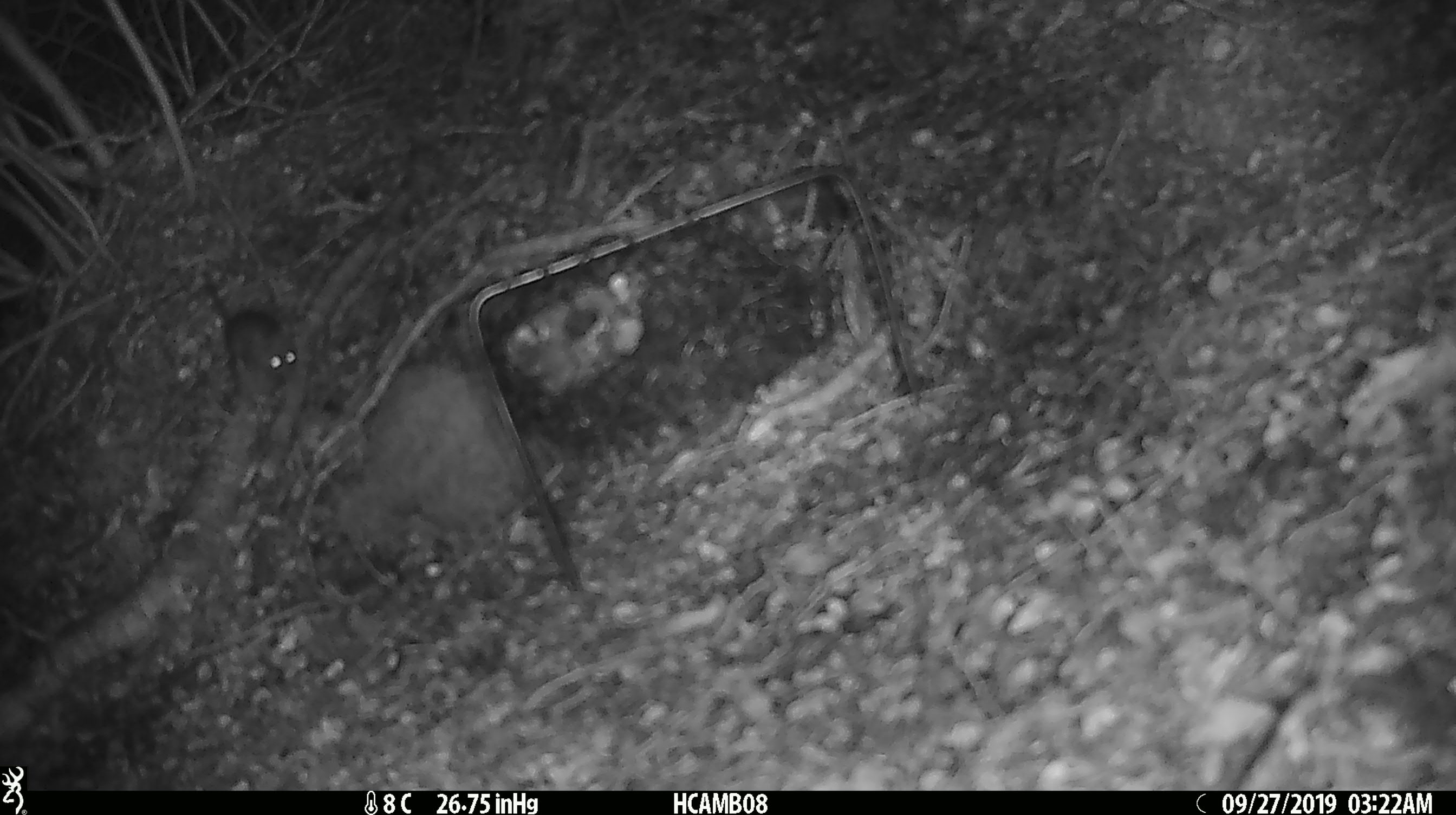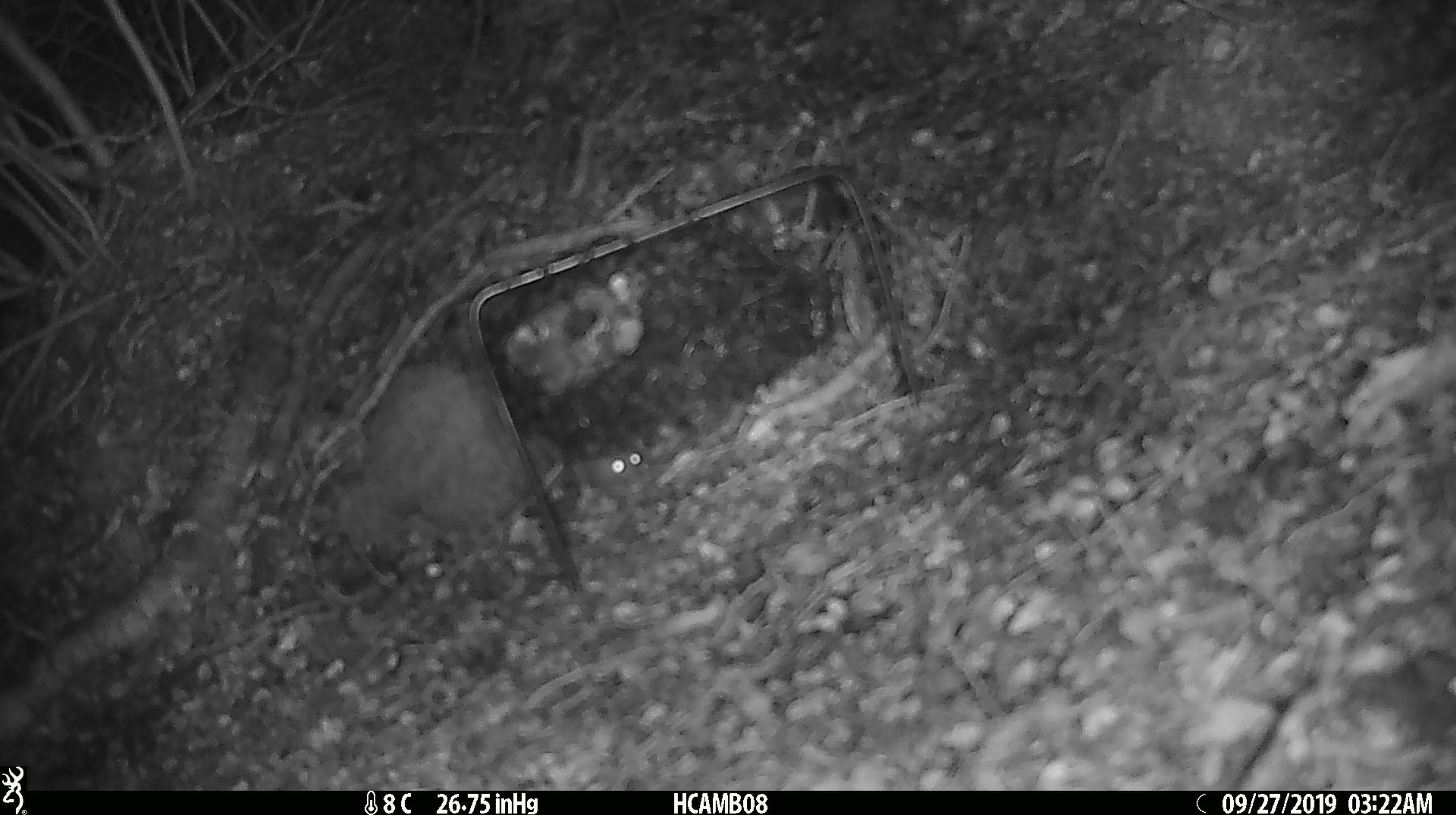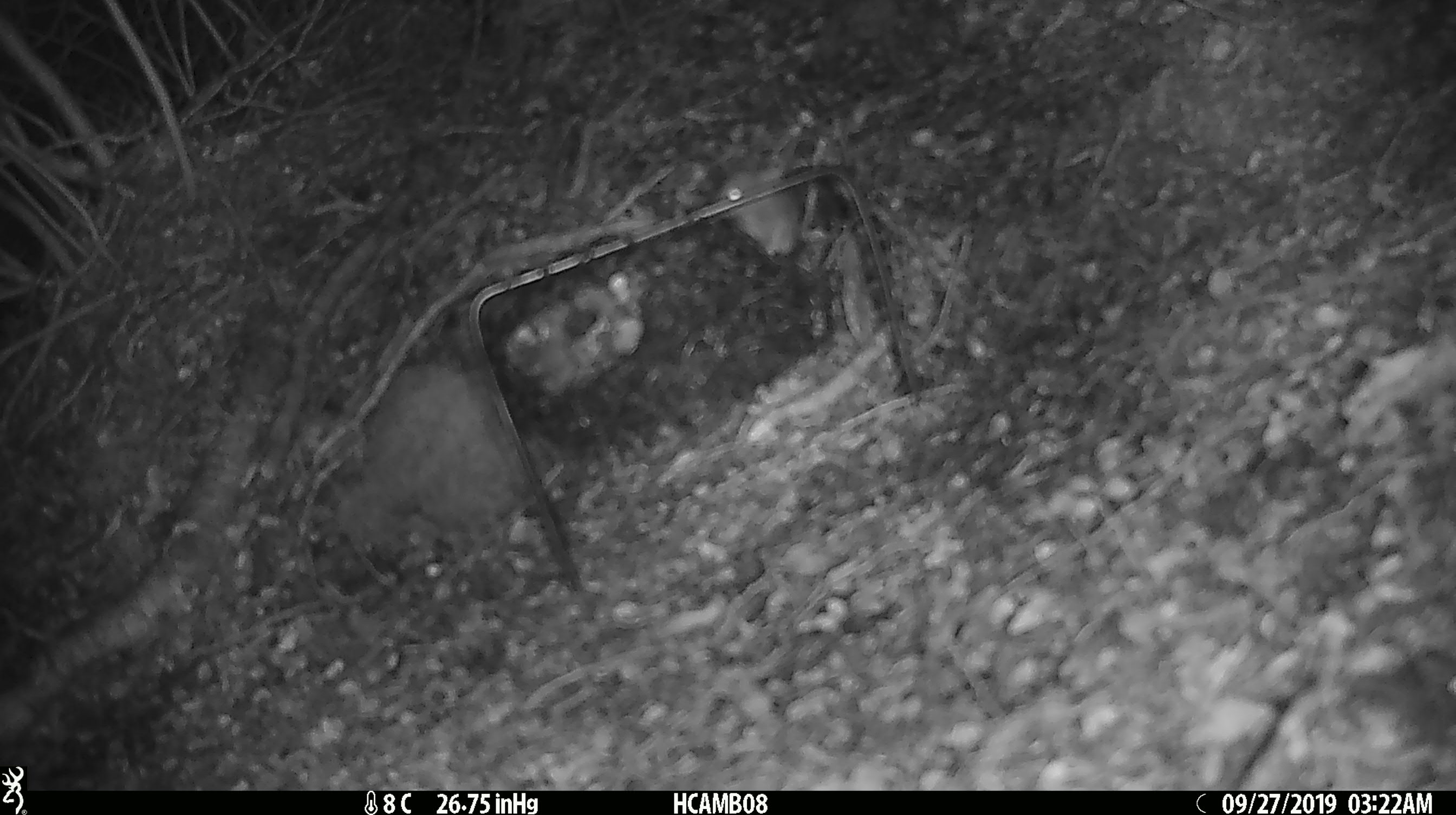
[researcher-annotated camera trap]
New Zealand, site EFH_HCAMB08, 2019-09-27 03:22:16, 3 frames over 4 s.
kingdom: Animalia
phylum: Chordata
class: Mammalia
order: Rodentia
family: Muridae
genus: Mus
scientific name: Mus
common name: mouse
Mouse (Mus).